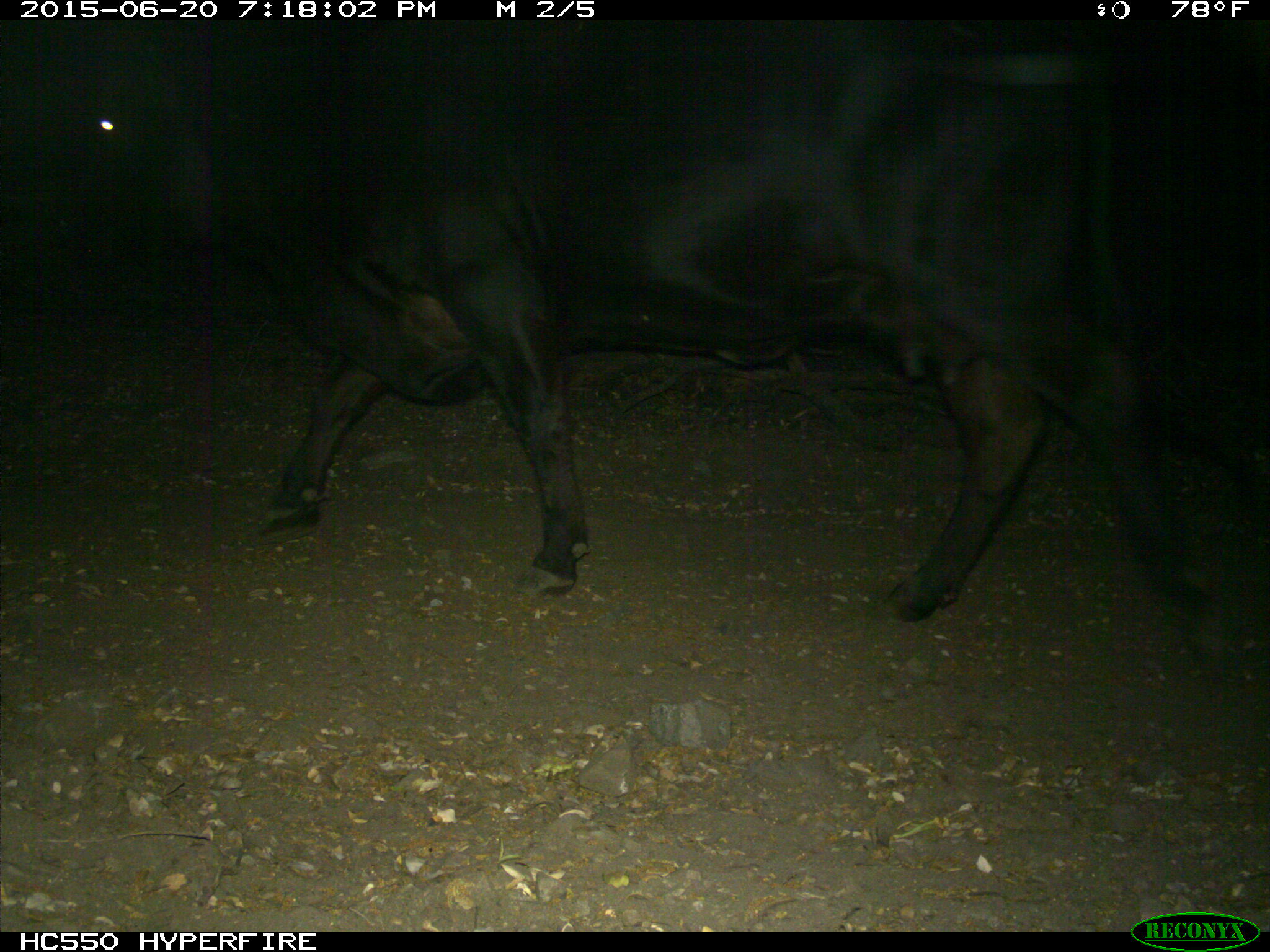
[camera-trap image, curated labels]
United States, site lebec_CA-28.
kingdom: Animalia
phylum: Chordata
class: Mammalia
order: Artiodactyla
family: Bovidae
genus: Bos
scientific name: Bos taurus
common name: domestic cow